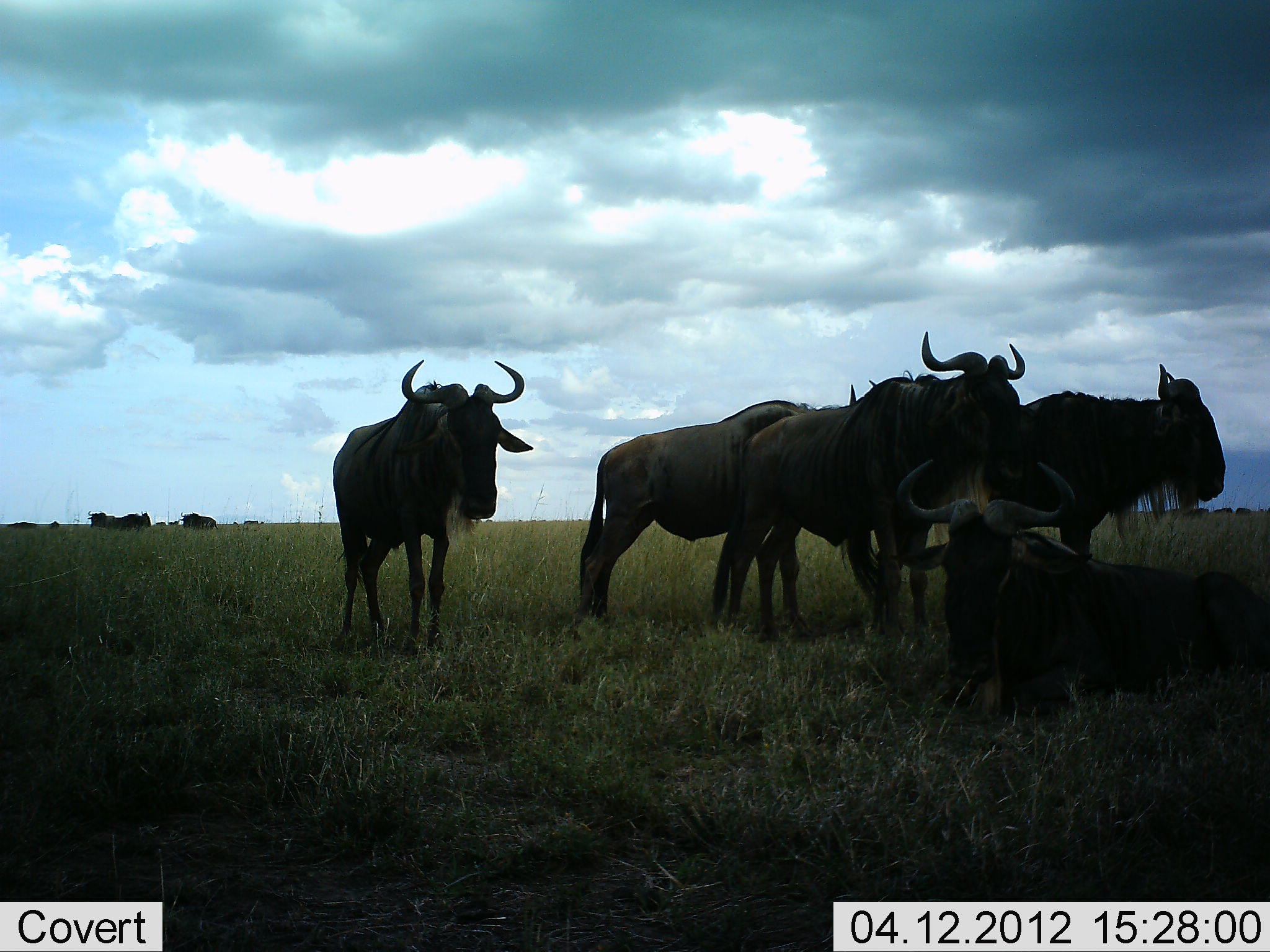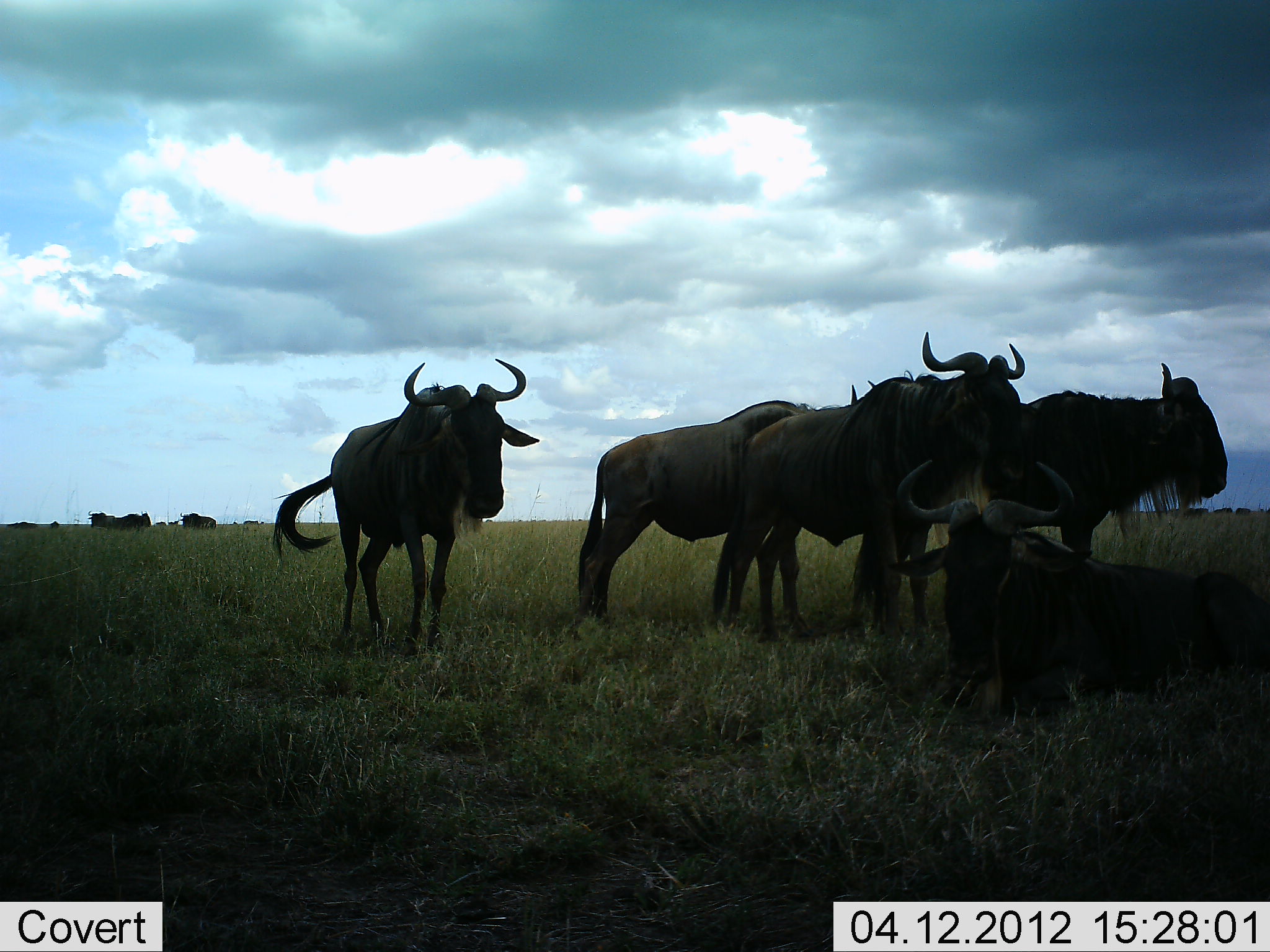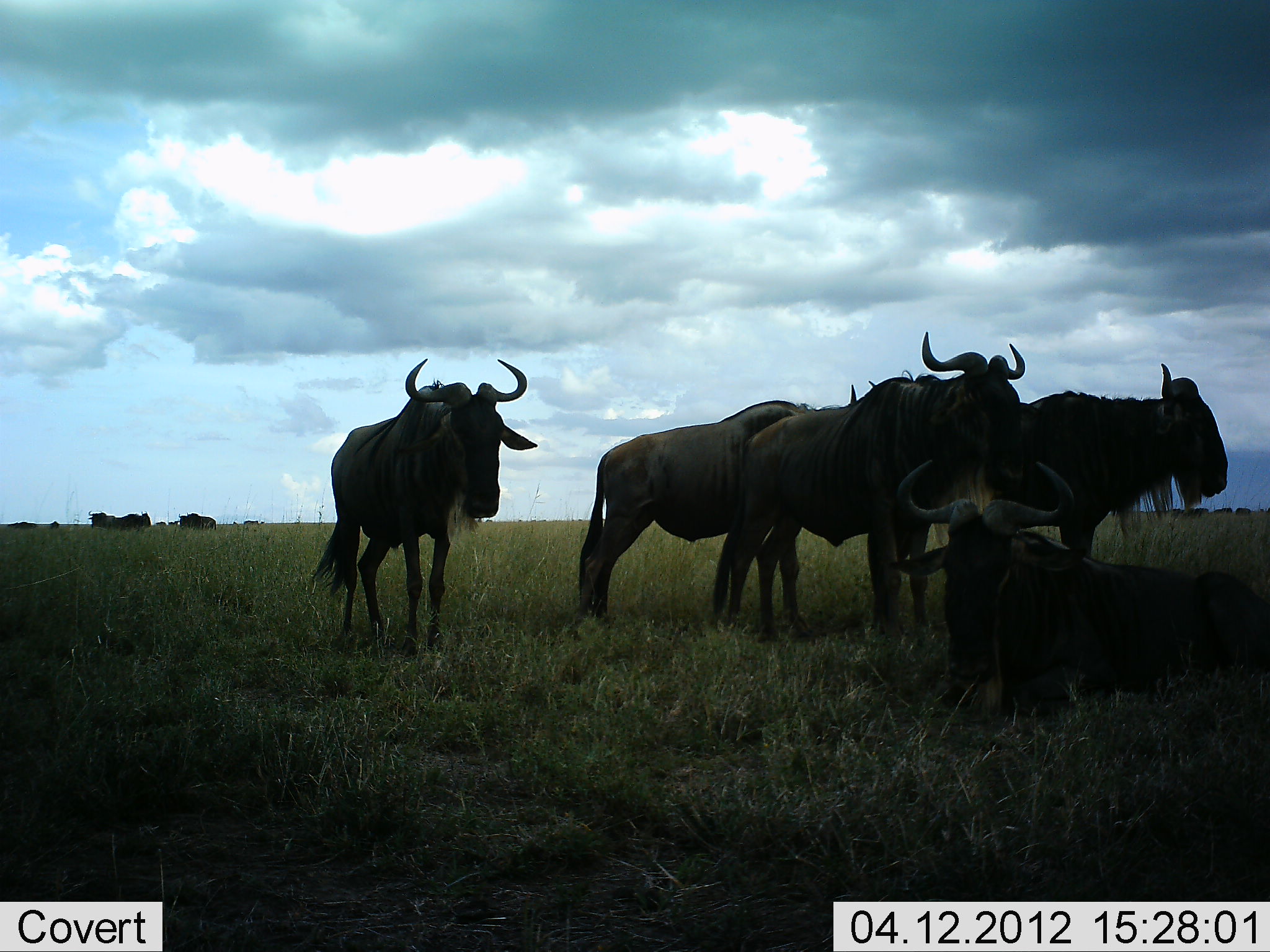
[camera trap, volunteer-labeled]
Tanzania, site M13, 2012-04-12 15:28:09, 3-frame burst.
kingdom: Animalia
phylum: Chordata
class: Mammalia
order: Artiodactyla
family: Bovidae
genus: Connochaetes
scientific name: Connochaetes taurinus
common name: blue wildebeest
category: wildebeest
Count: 8.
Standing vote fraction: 87%.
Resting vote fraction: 84%.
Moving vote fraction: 10%.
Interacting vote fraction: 0%.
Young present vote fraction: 0%.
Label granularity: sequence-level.